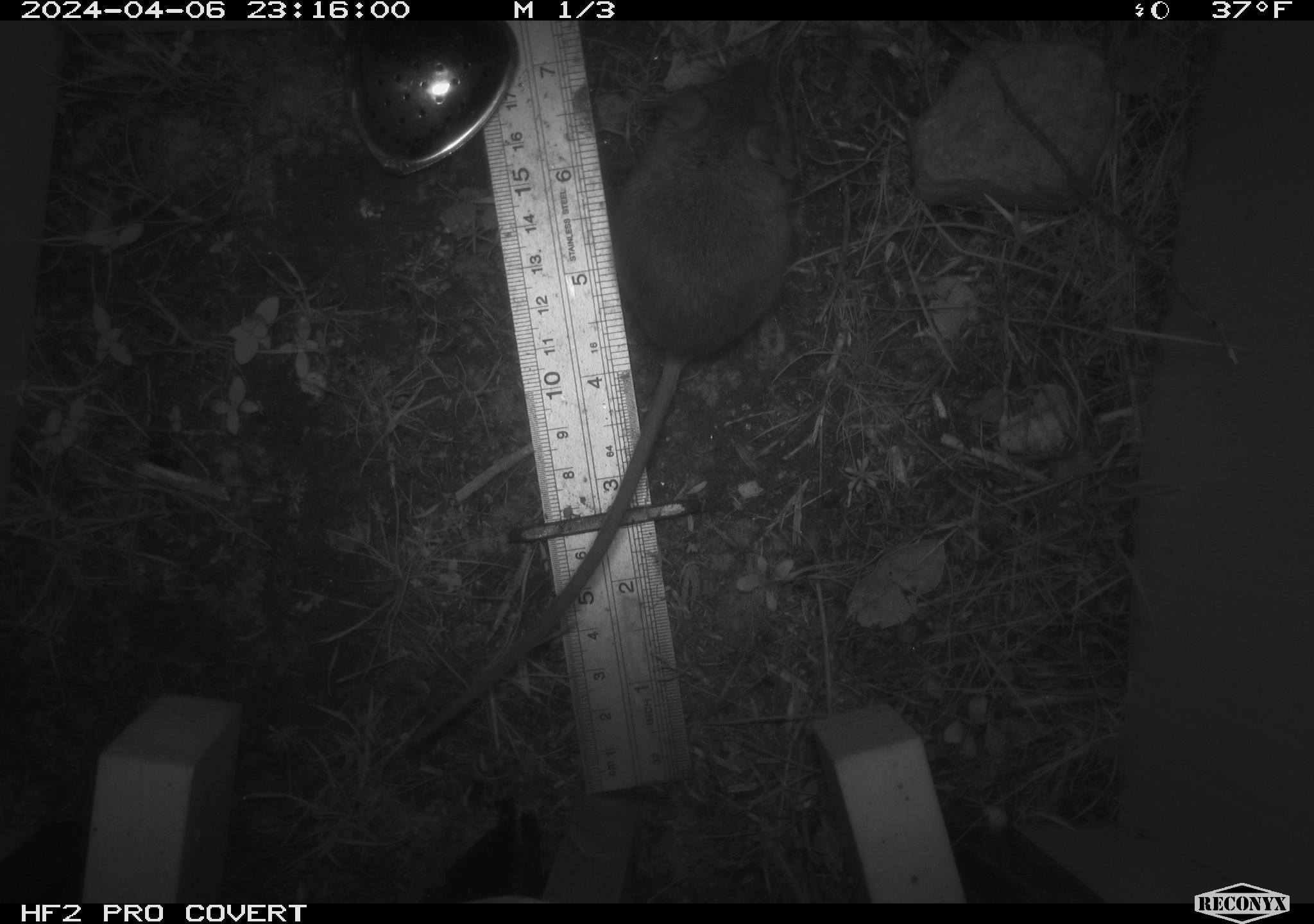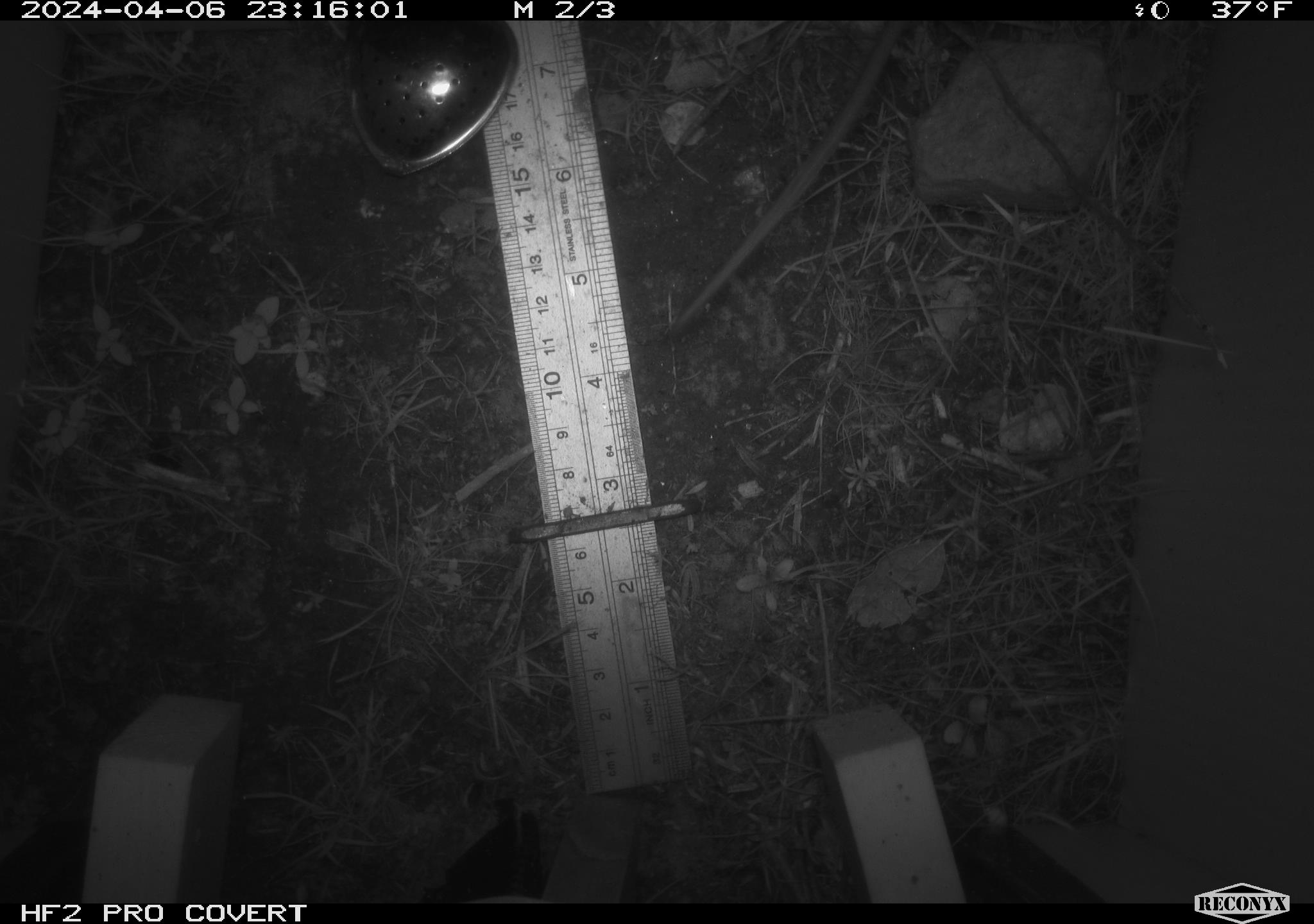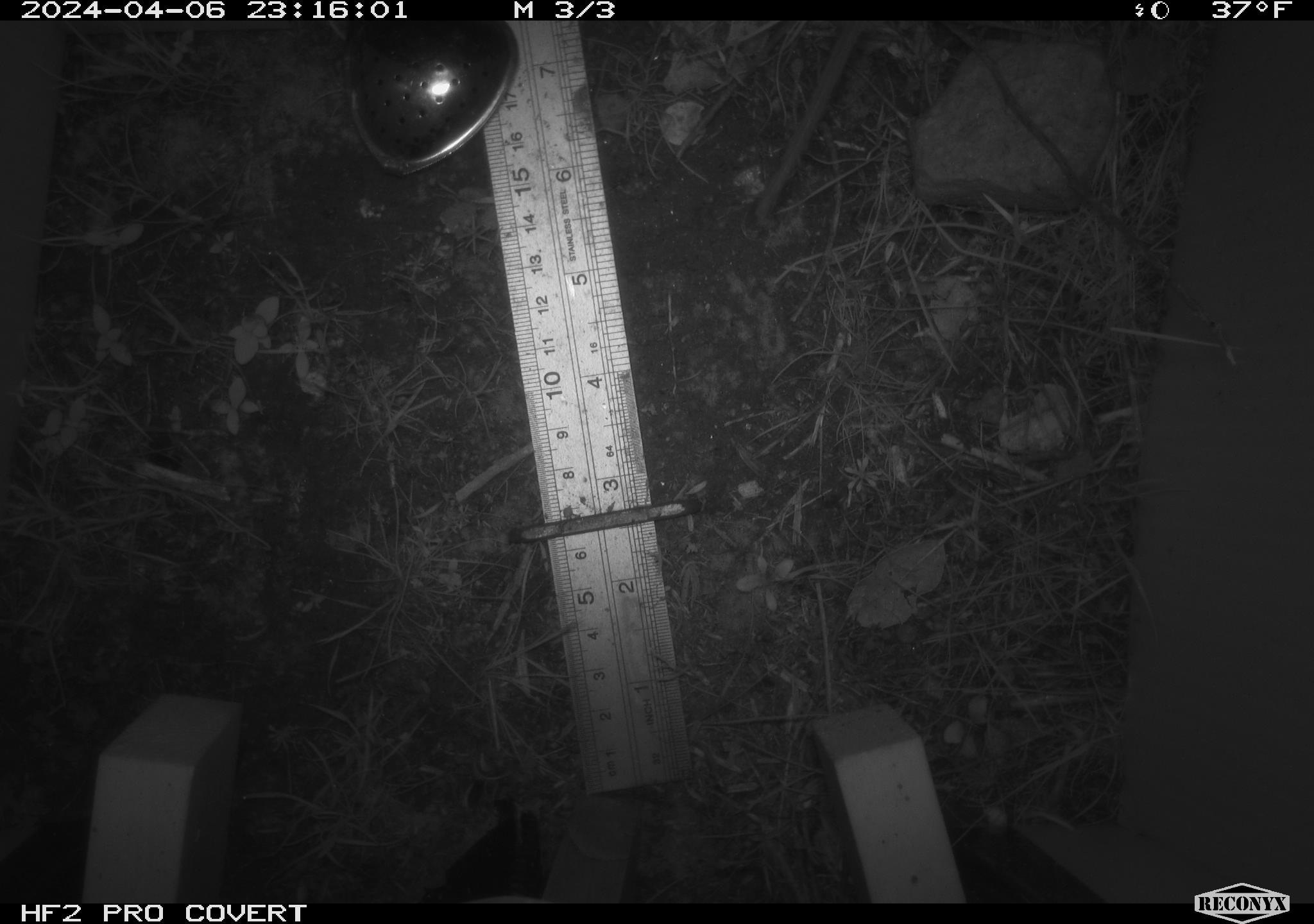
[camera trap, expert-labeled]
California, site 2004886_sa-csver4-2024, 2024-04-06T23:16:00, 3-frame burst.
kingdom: Animalia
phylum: Chordata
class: Mammalia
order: Rodentia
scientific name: Rodentia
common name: mouse species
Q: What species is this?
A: Mouse species (Rodentia).